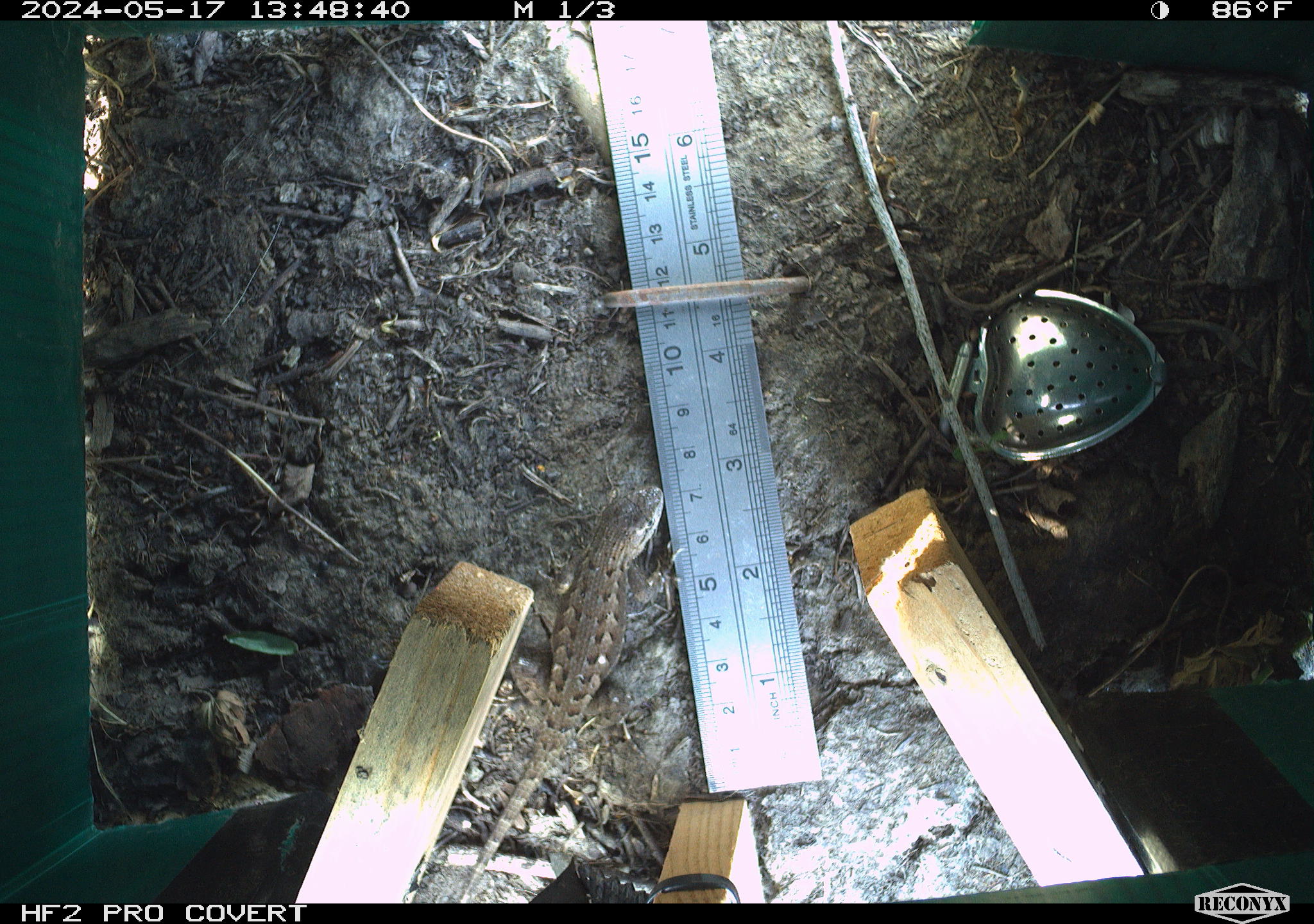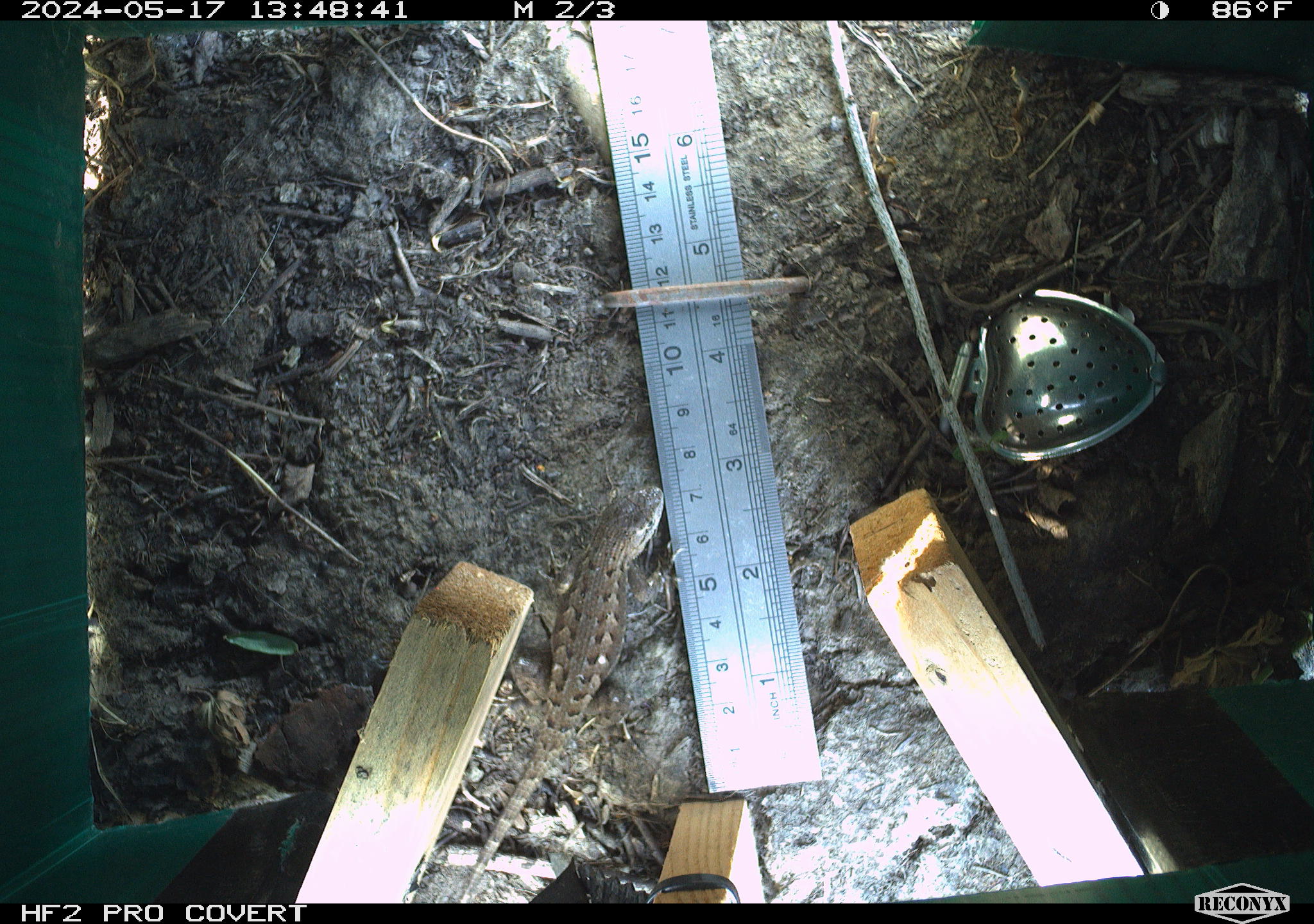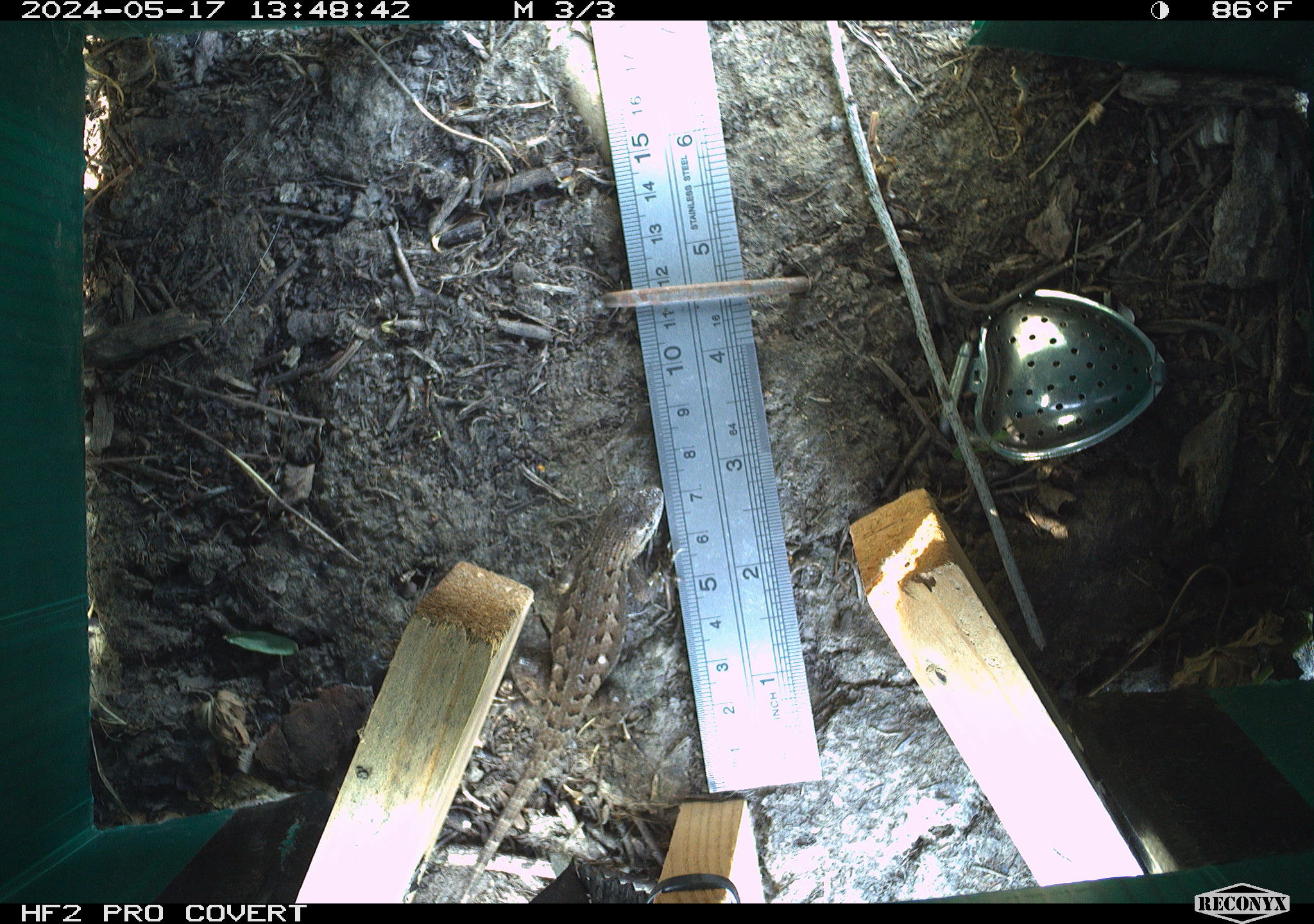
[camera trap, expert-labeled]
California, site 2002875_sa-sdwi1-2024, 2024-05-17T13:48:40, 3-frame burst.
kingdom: Animalia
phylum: Chordata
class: Reptilia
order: Squamata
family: Phrynosomatidae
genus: Sceloporus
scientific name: Sceloporus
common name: spiny lizards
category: sceloporus species